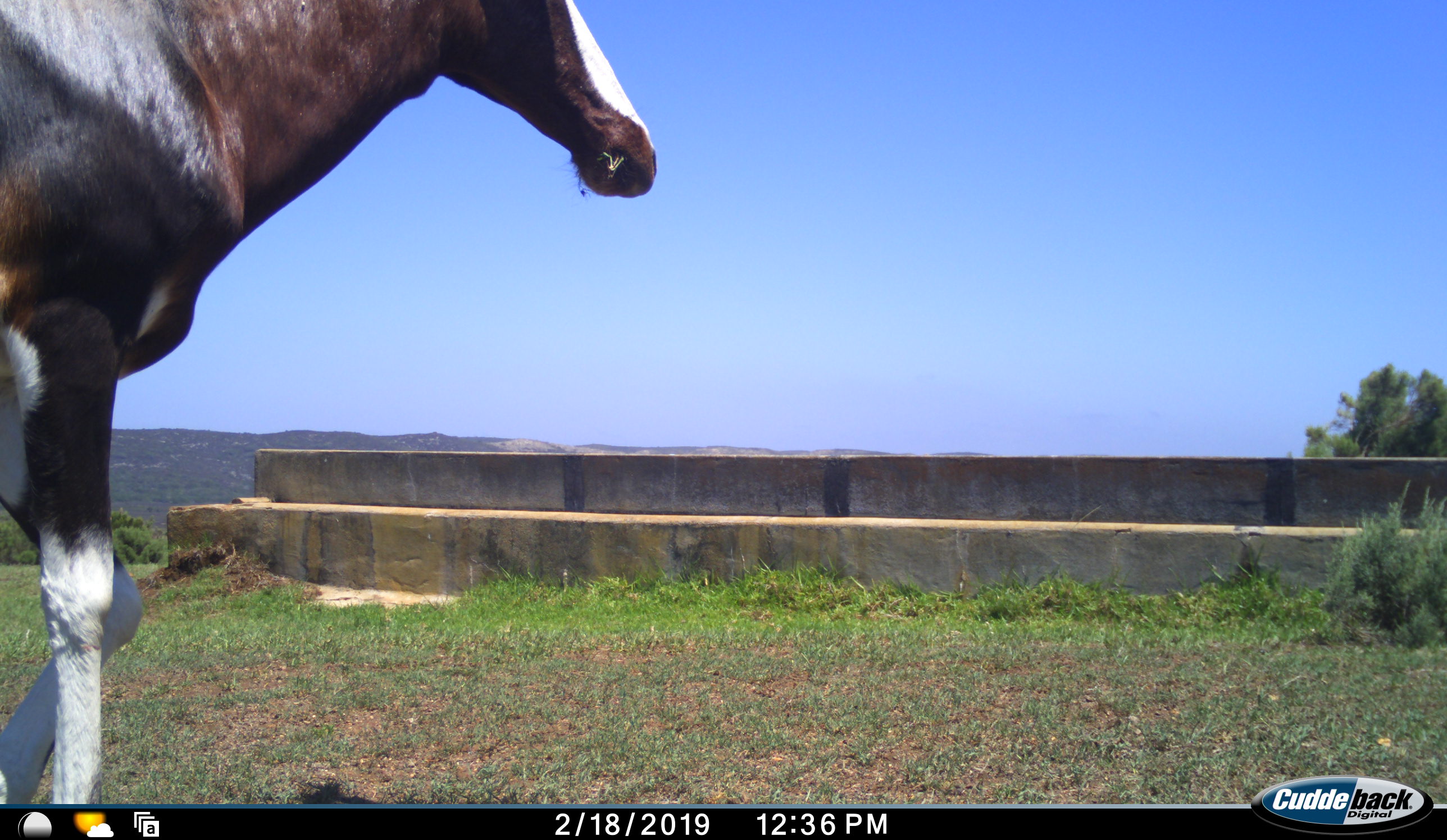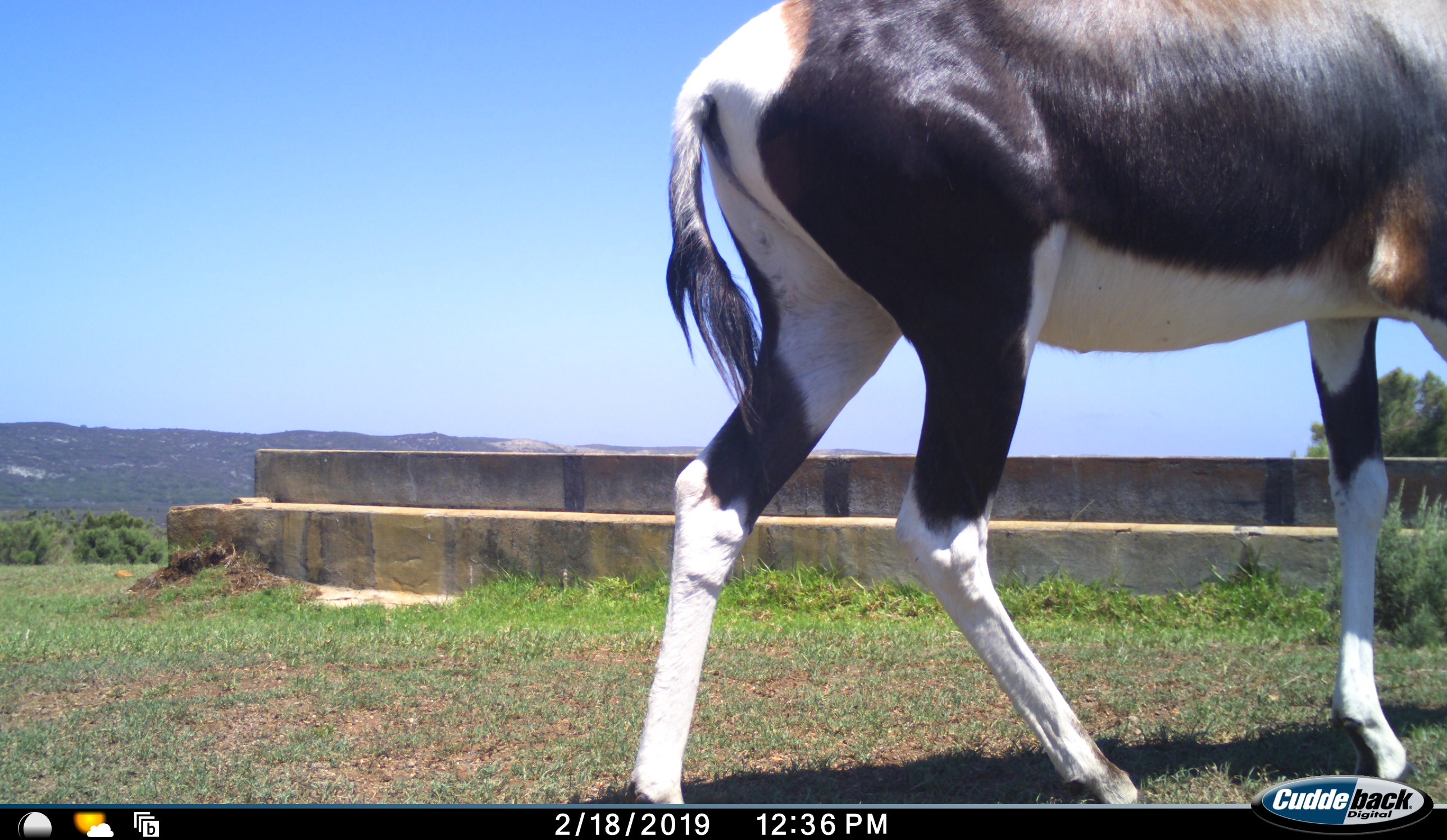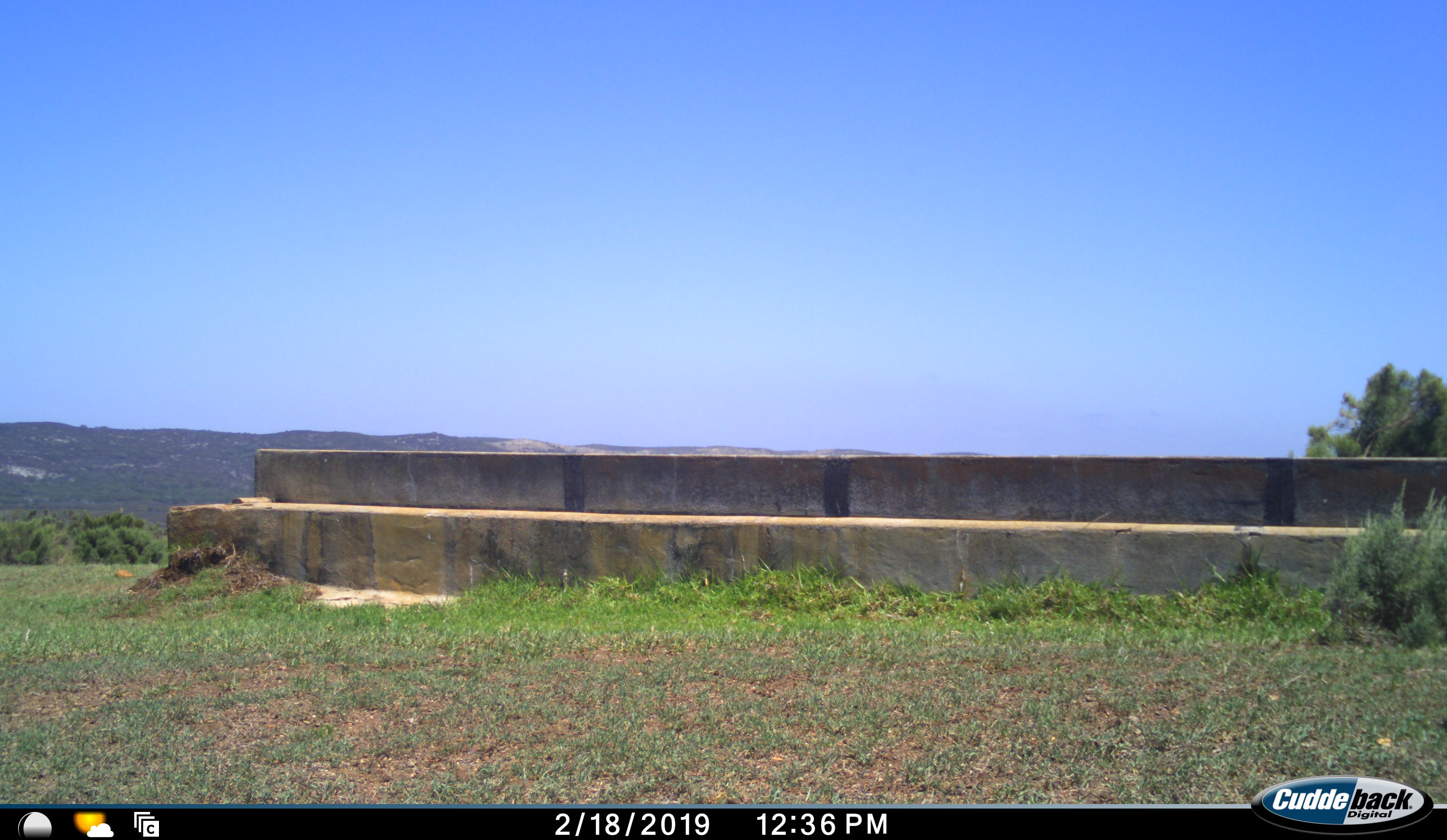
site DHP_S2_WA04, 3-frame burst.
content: unidentified animal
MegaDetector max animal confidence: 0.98